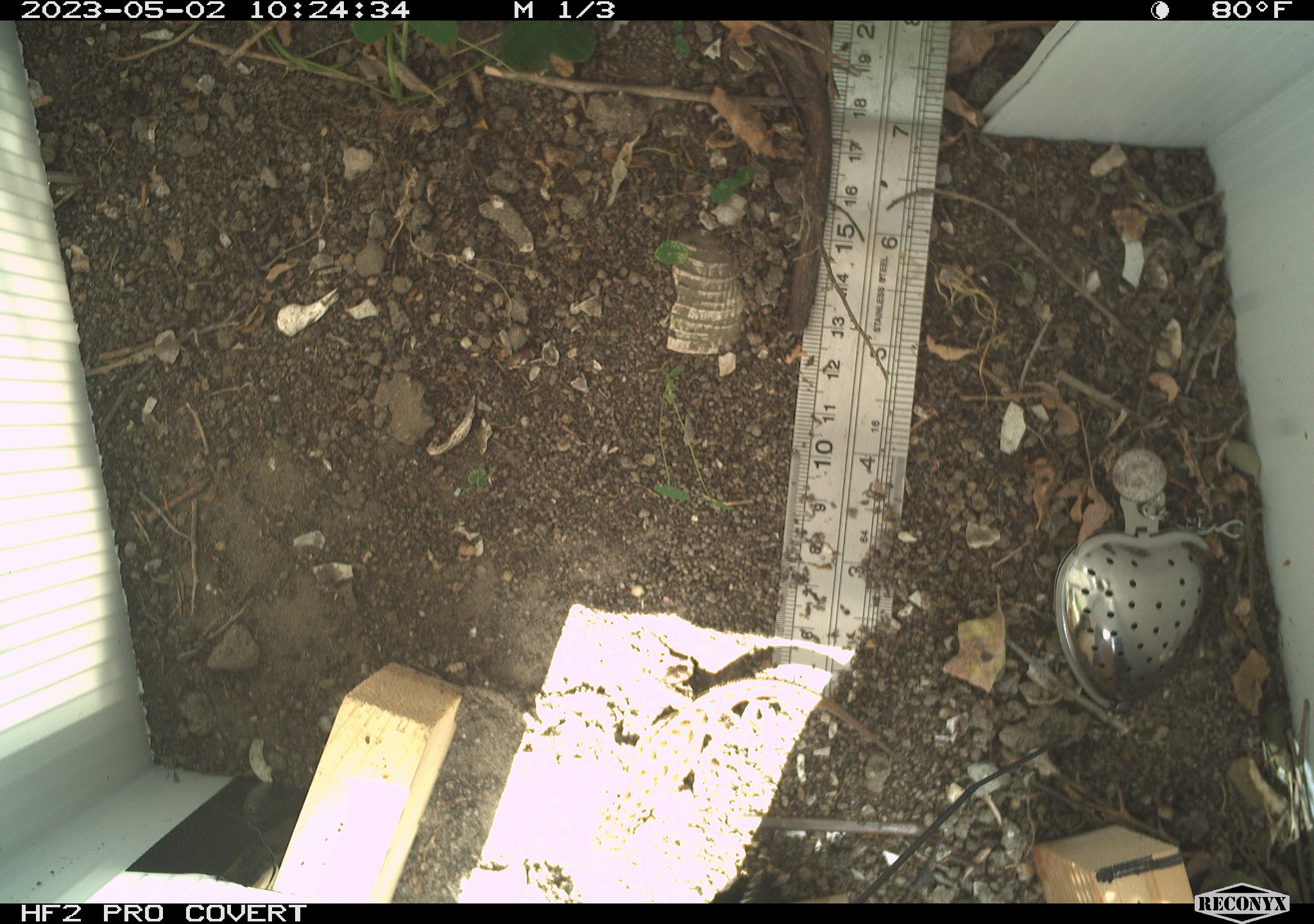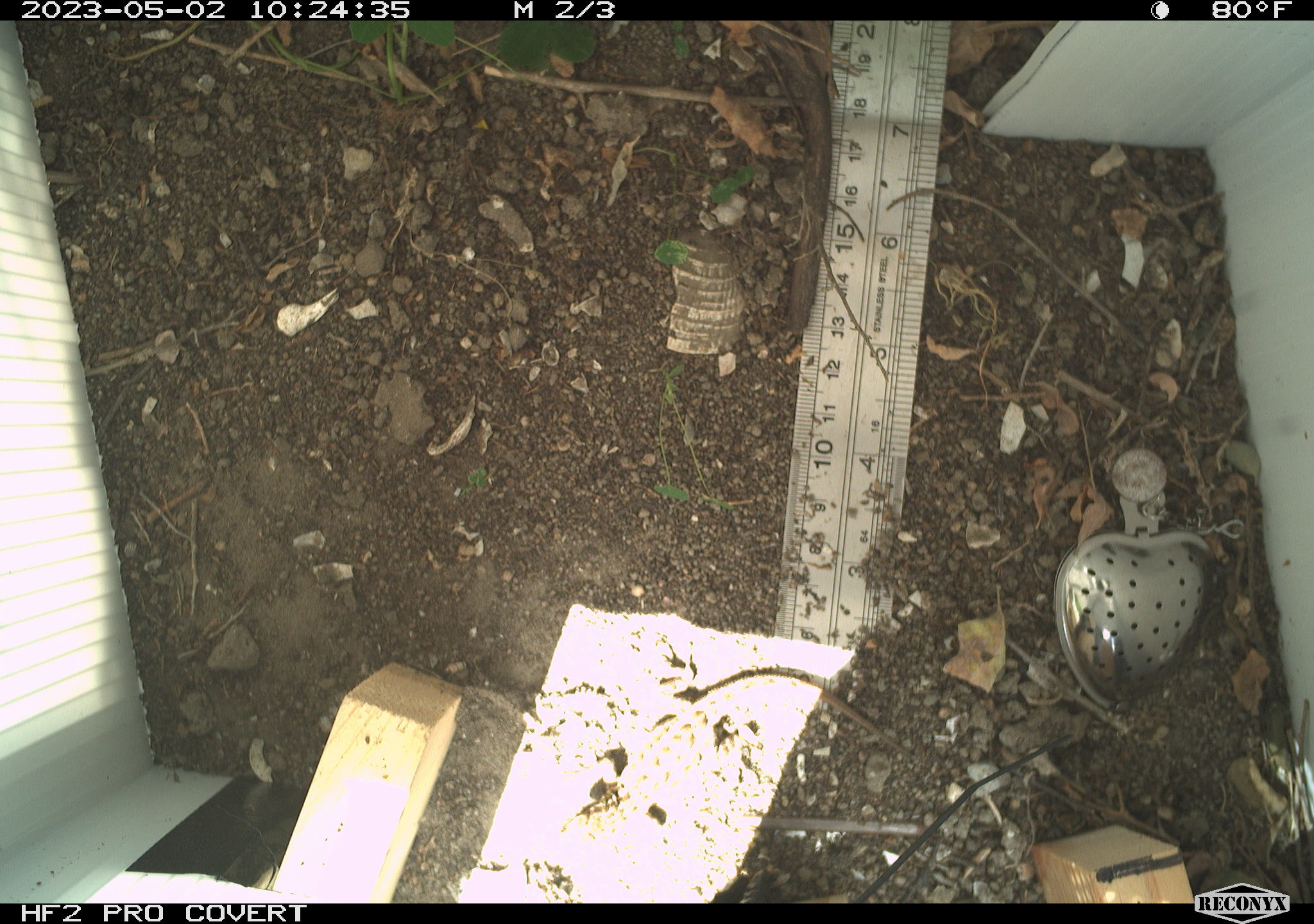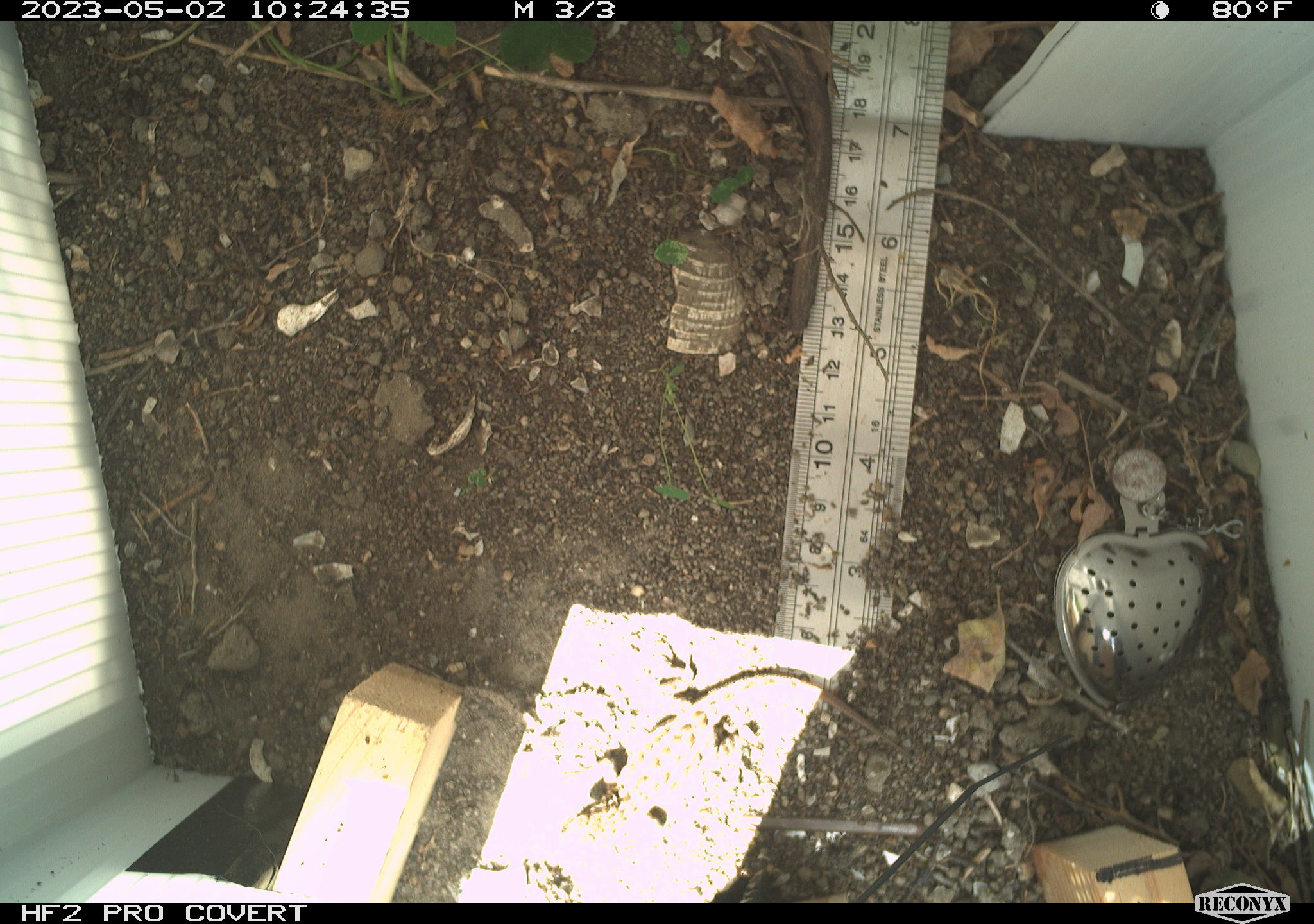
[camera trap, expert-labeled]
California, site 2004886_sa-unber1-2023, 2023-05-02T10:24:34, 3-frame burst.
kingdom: Animalia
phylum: Chordata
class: Reptilia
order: Squamata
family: Phrynosomatidae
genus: Sceloporus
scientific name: Sceloporus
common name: spiny lizards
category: sceloporus species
Sceloporus species (spiny lizards) (Sceloporus).